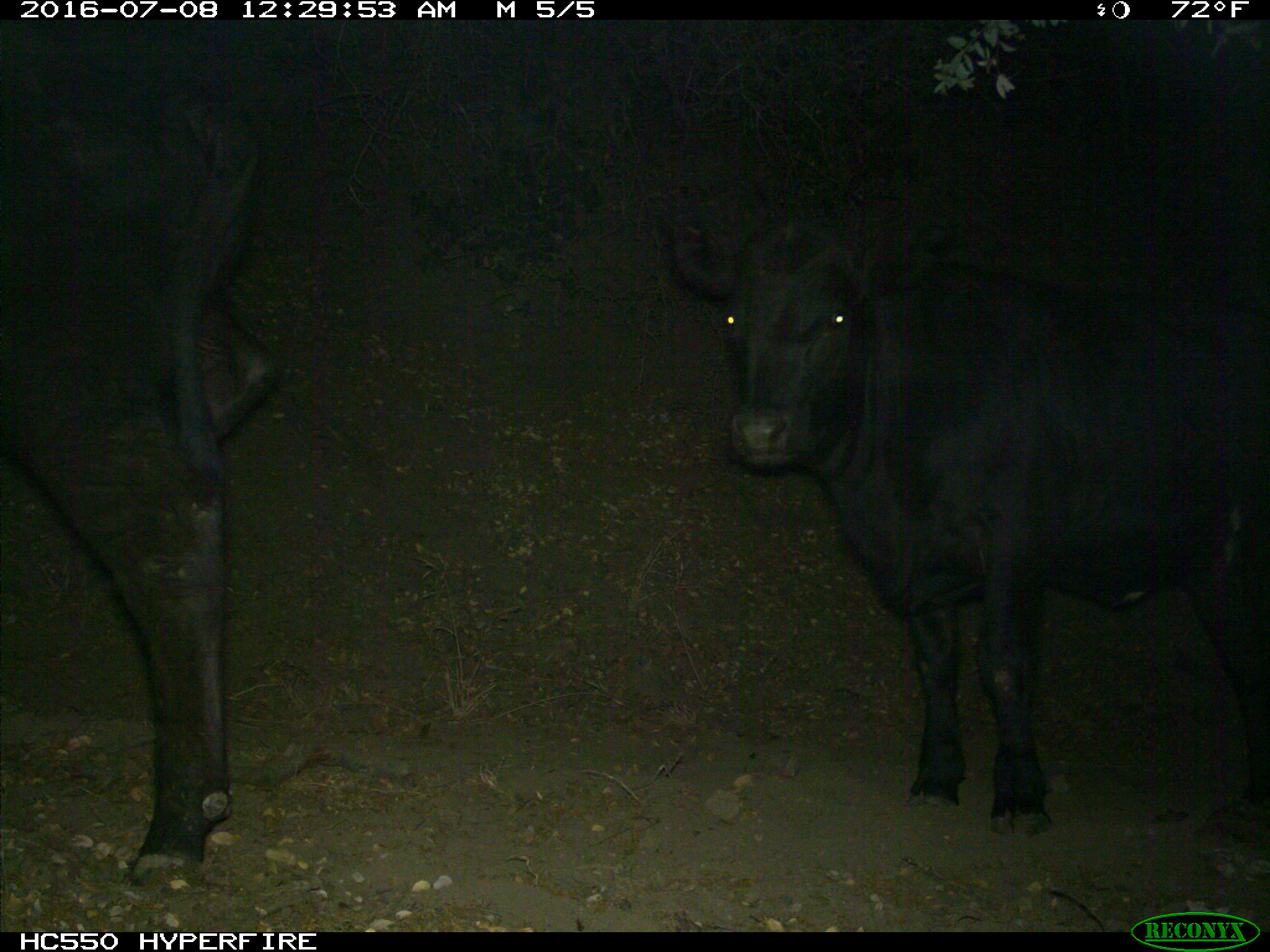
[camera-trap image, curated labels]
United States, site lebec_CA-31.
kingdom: Animalia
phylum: Chordata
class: Mammalia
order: Artiodactyla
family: Bovidae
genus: Bos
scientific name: Bos taurus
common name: domestic cow